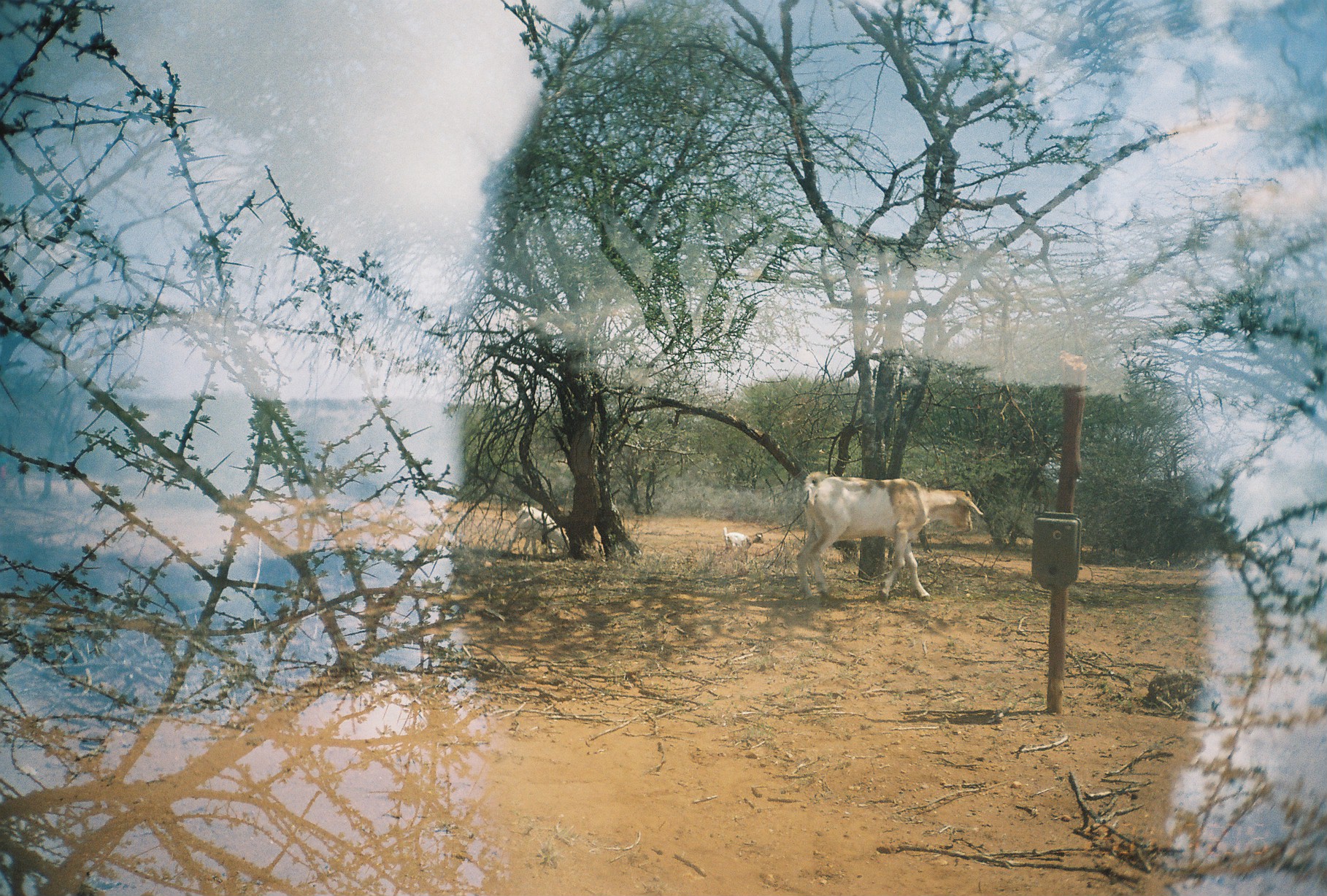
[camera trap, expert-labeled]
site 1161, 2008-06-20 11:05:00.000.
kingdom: Animalia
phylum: Chordata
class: Mammalia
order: Artiodactyla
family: Bovidae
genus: Capra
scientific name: Capra aegagrus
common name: wild goat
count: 3